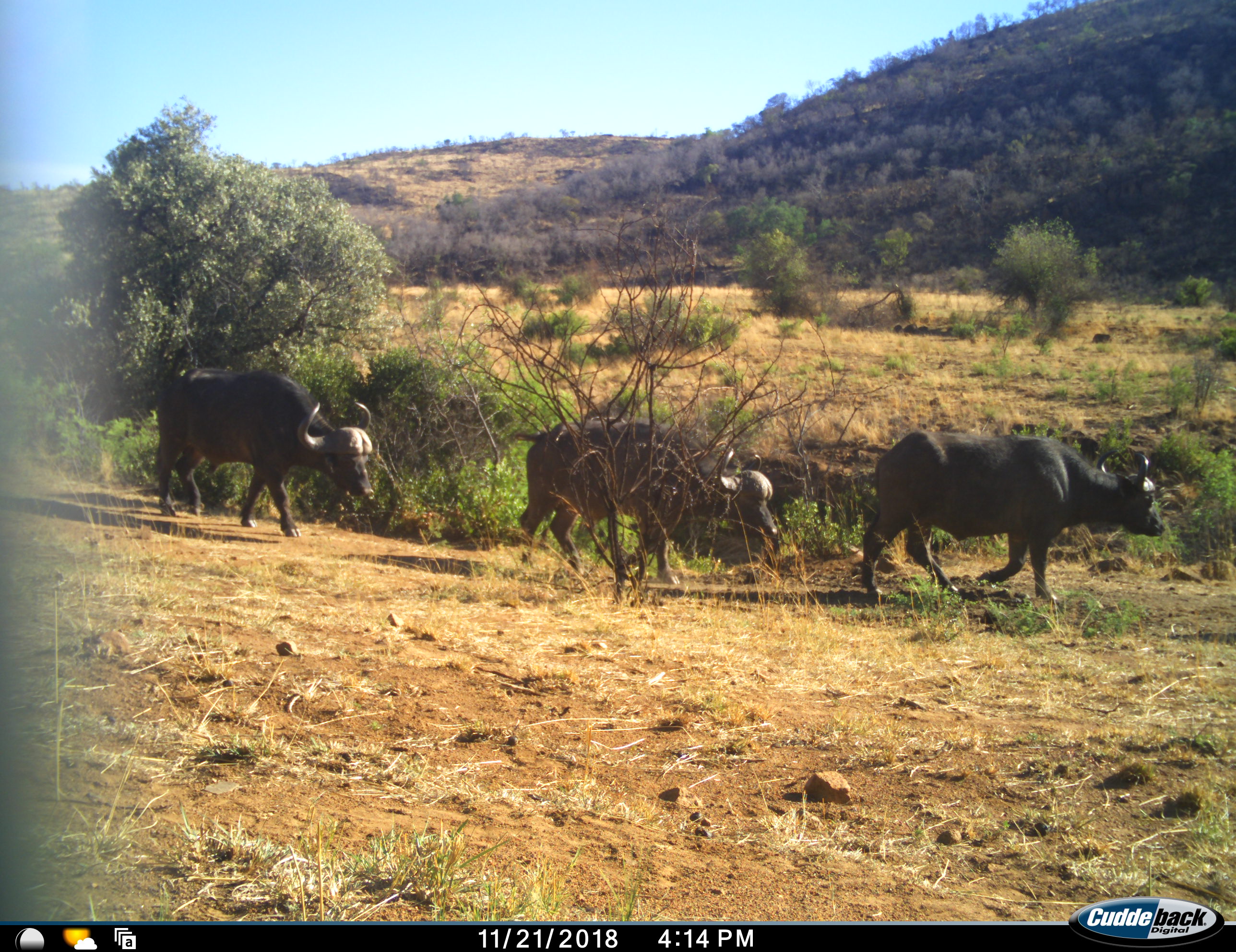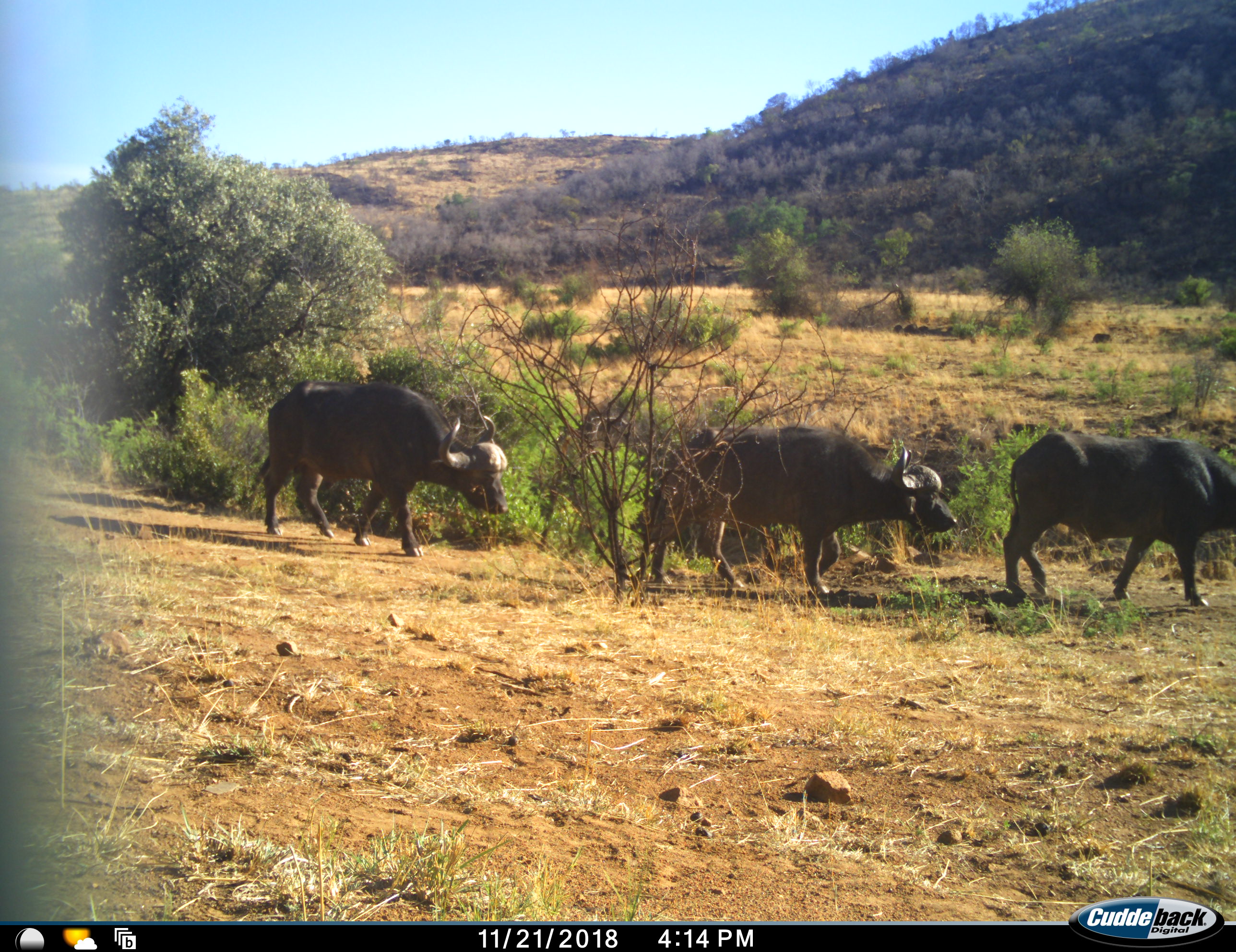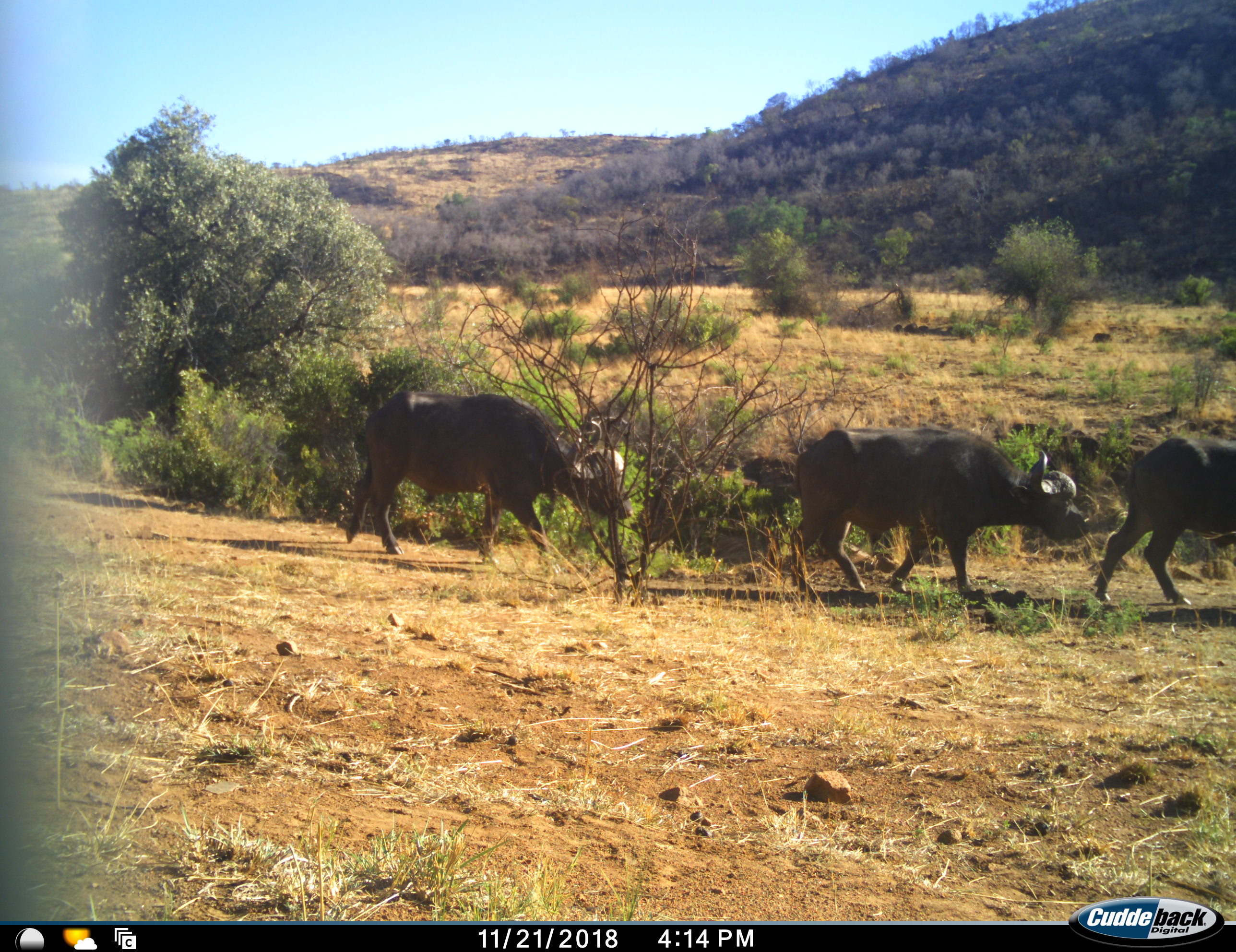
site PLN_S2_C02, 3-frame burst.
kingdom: Animalia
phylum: Chordata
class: Mammalia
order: Artiodactyla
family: Bovidae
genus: Syncerus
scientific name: Syncerus caffer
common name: african buffalo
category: buffalo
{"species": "buffalo (african buffalo) (Syncerus caffer)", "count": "3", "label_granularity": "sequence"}